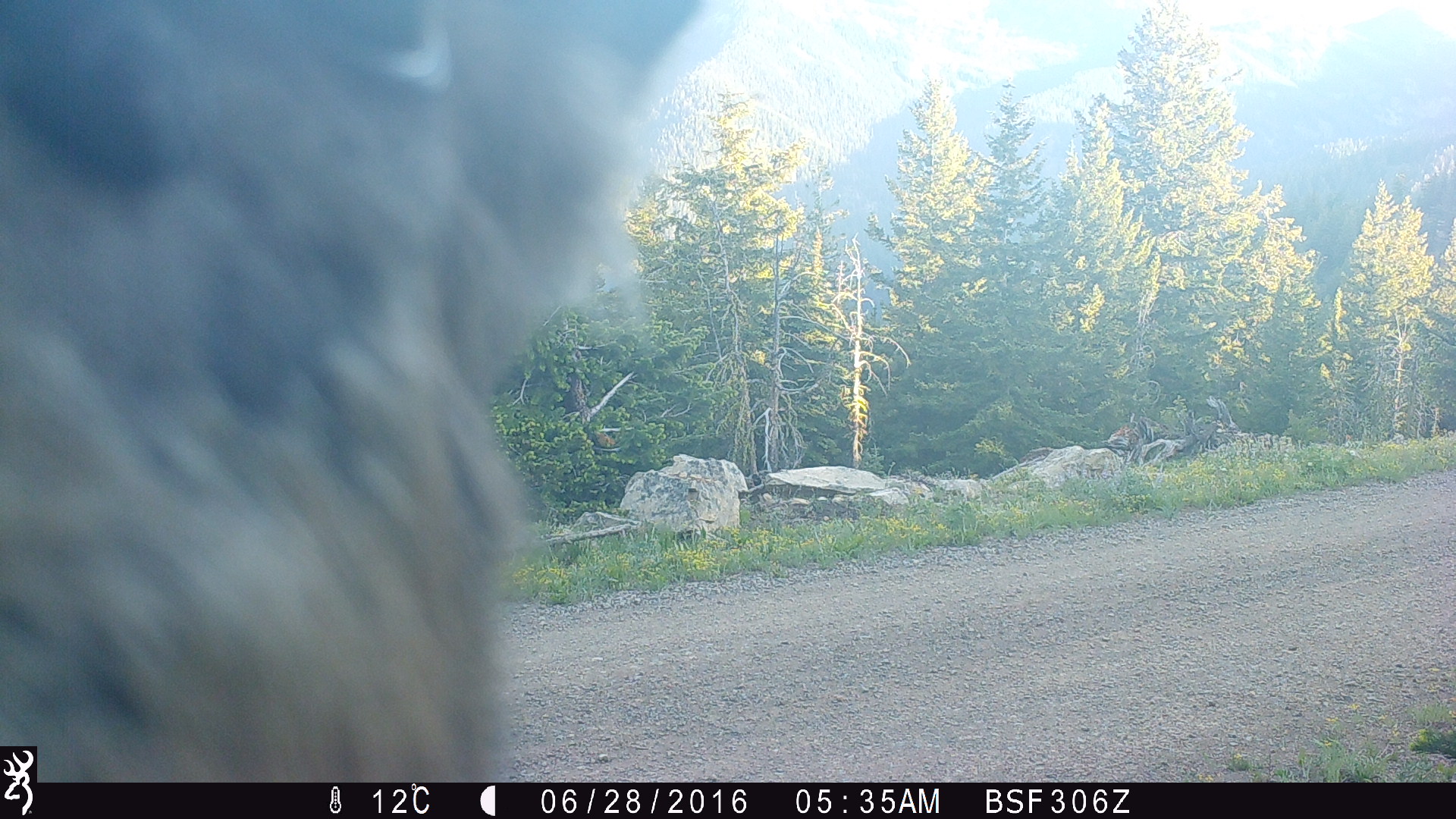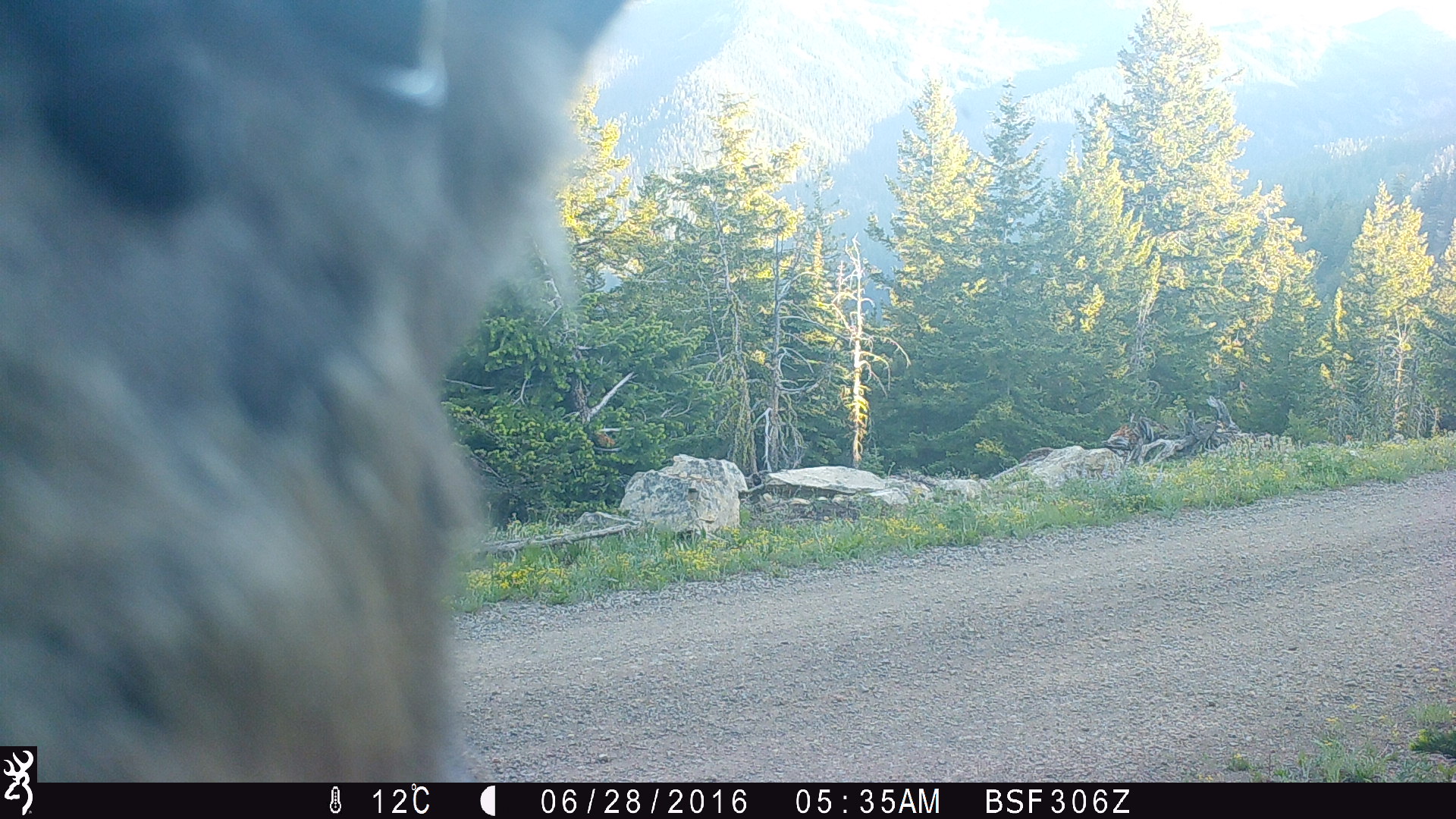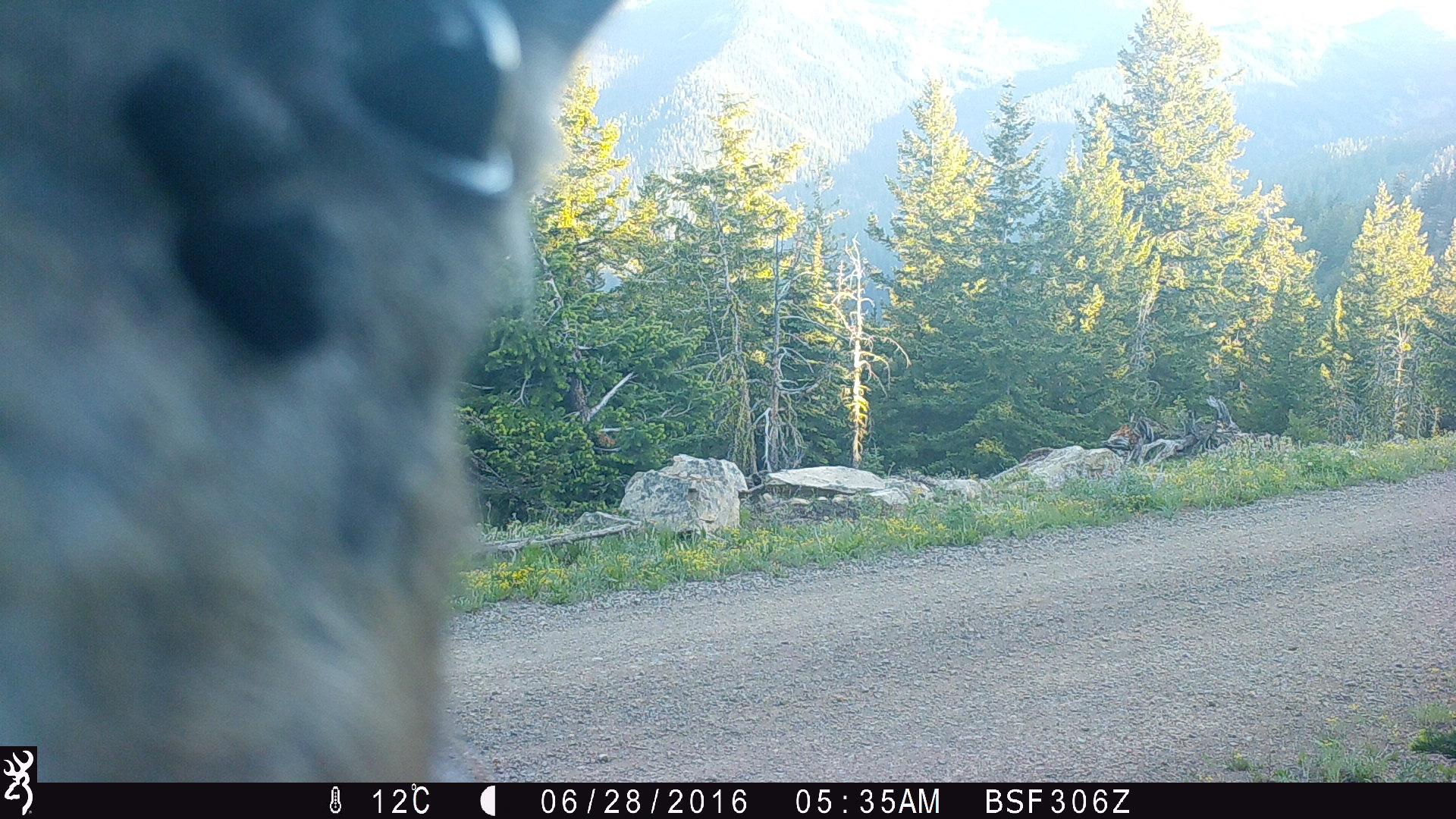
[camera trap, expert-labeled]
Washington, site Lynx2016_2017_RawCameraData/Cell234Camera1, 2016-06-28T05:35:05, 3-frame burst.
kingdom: Animalia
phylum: Chordata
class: Mammalia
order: Artiodactyla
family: Cervidae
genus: Odocoileus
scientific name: Odocoileus hemionus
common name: mule deer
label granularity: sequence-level